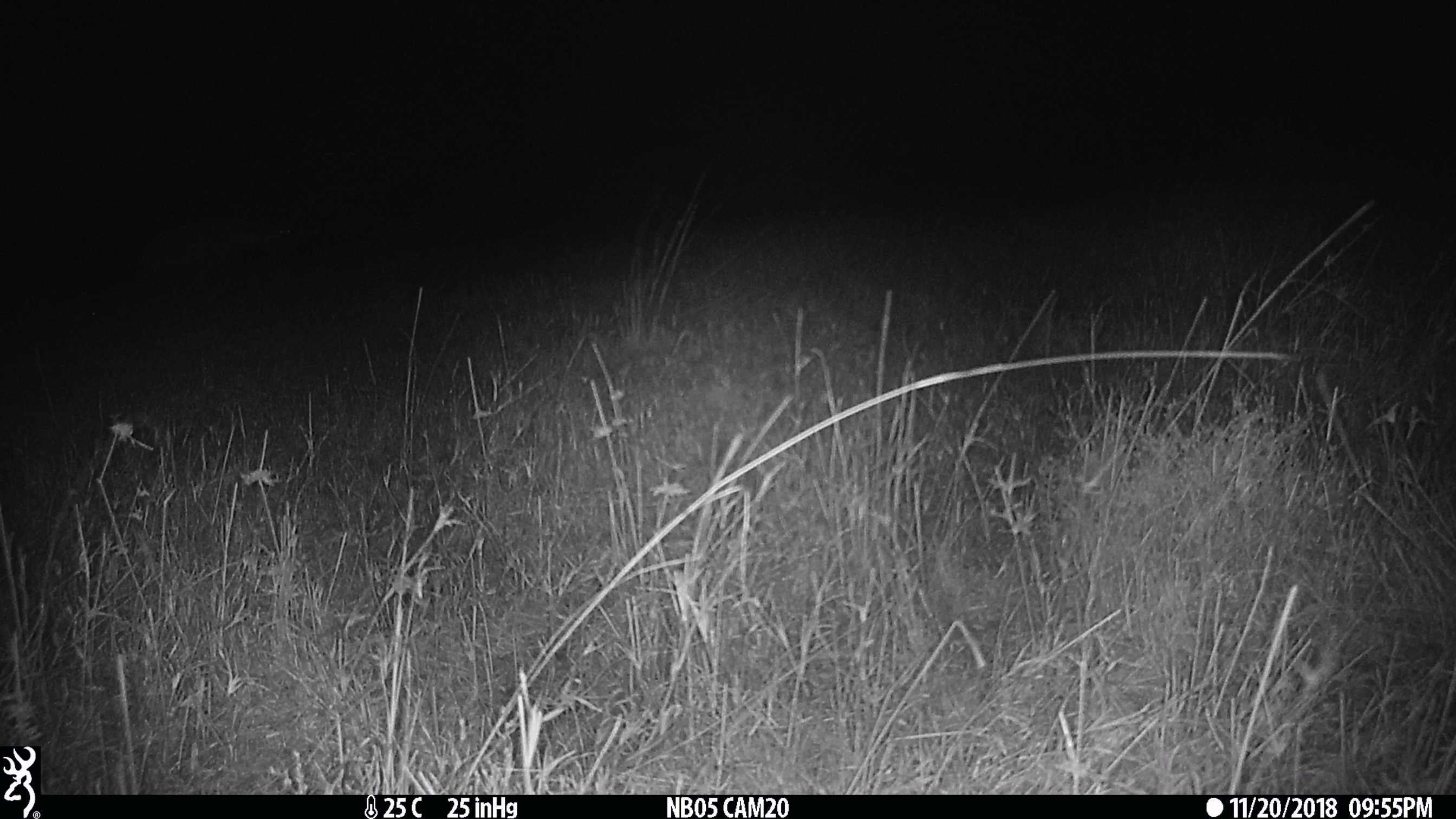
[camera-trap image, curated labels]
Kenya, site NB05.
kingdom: Animalia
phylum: Chordata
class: Mammalia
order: Carnivora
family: Hyaenidae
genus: Crocuta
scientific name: Crocuta crocuta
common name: spotted hyena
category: hyena spotted